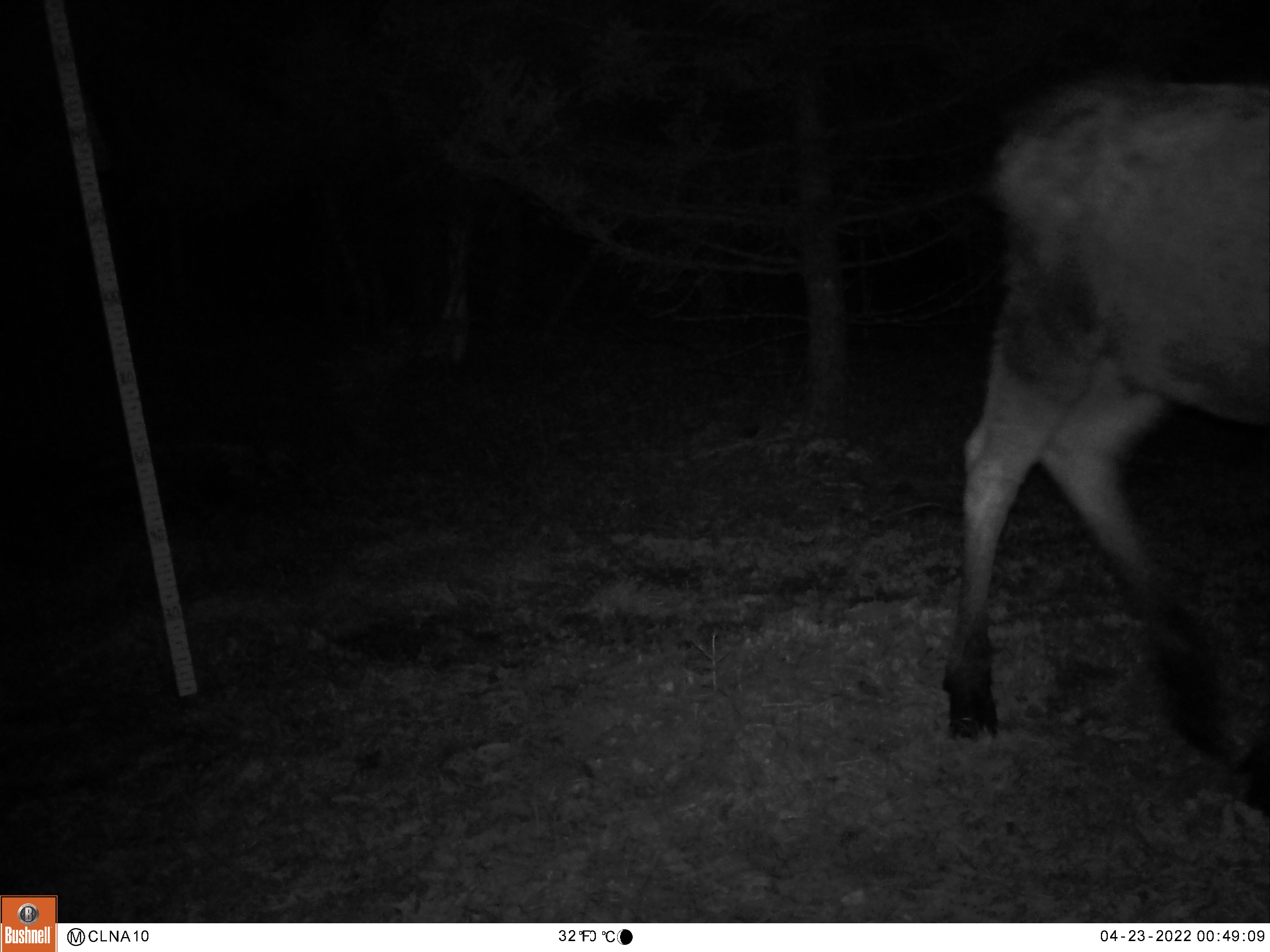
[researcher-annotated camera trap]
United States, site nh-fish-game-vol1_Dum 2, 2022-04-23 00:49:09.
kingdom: Animalia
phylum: Chordata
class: Mammalia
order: Artiodactyla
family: Cervidae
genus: Alces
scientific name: Alces alces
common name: moose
Moose (Alces alces).